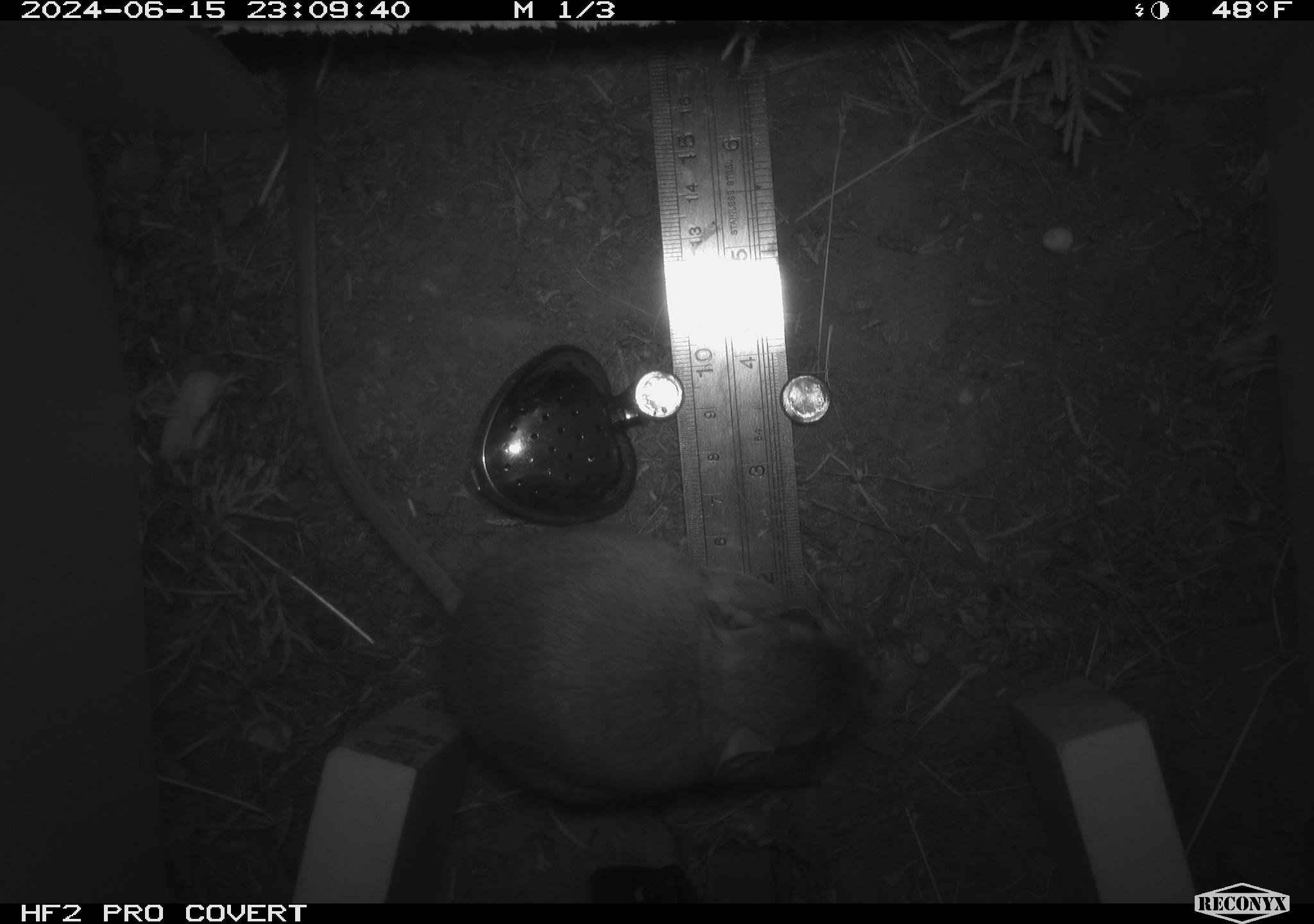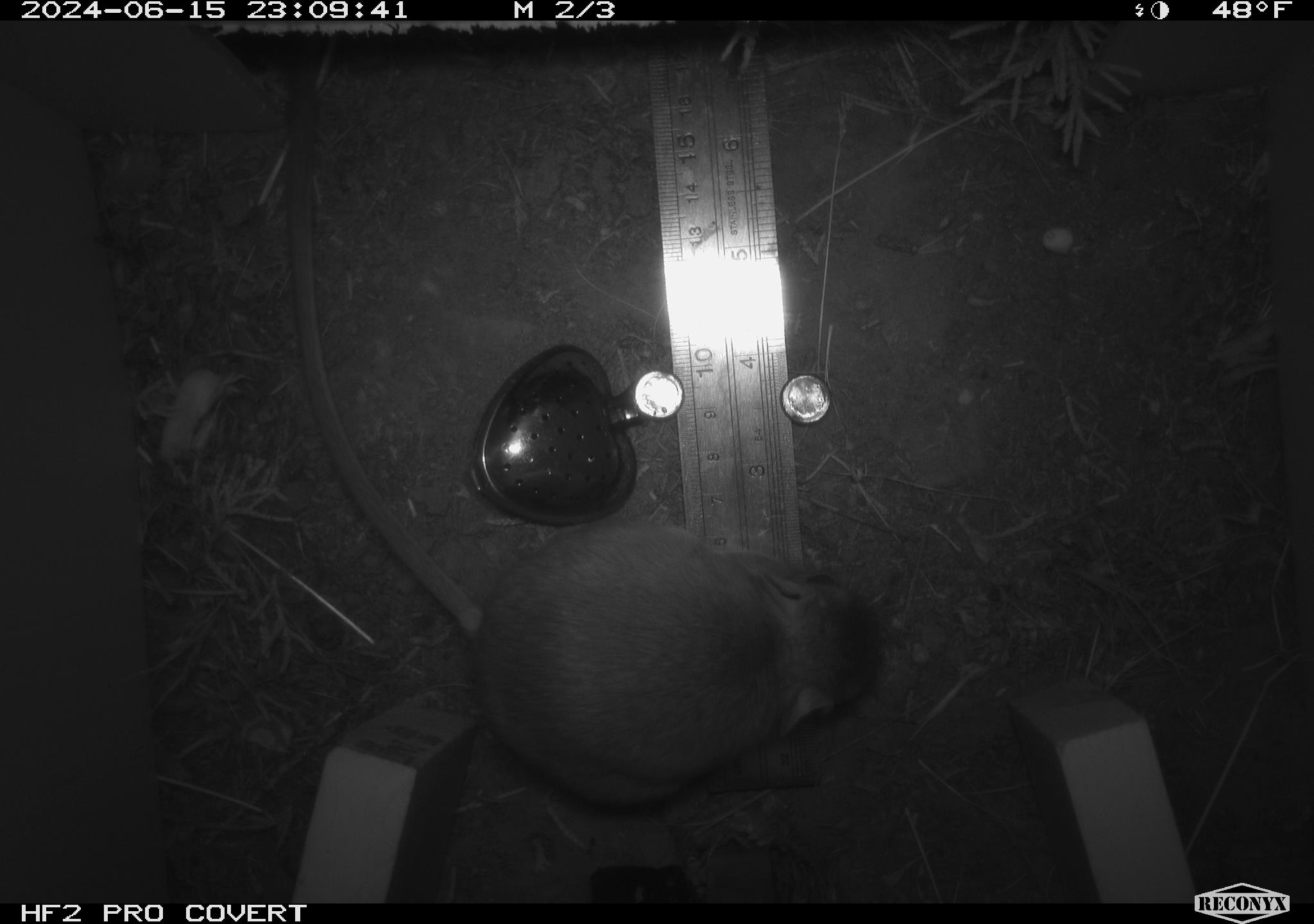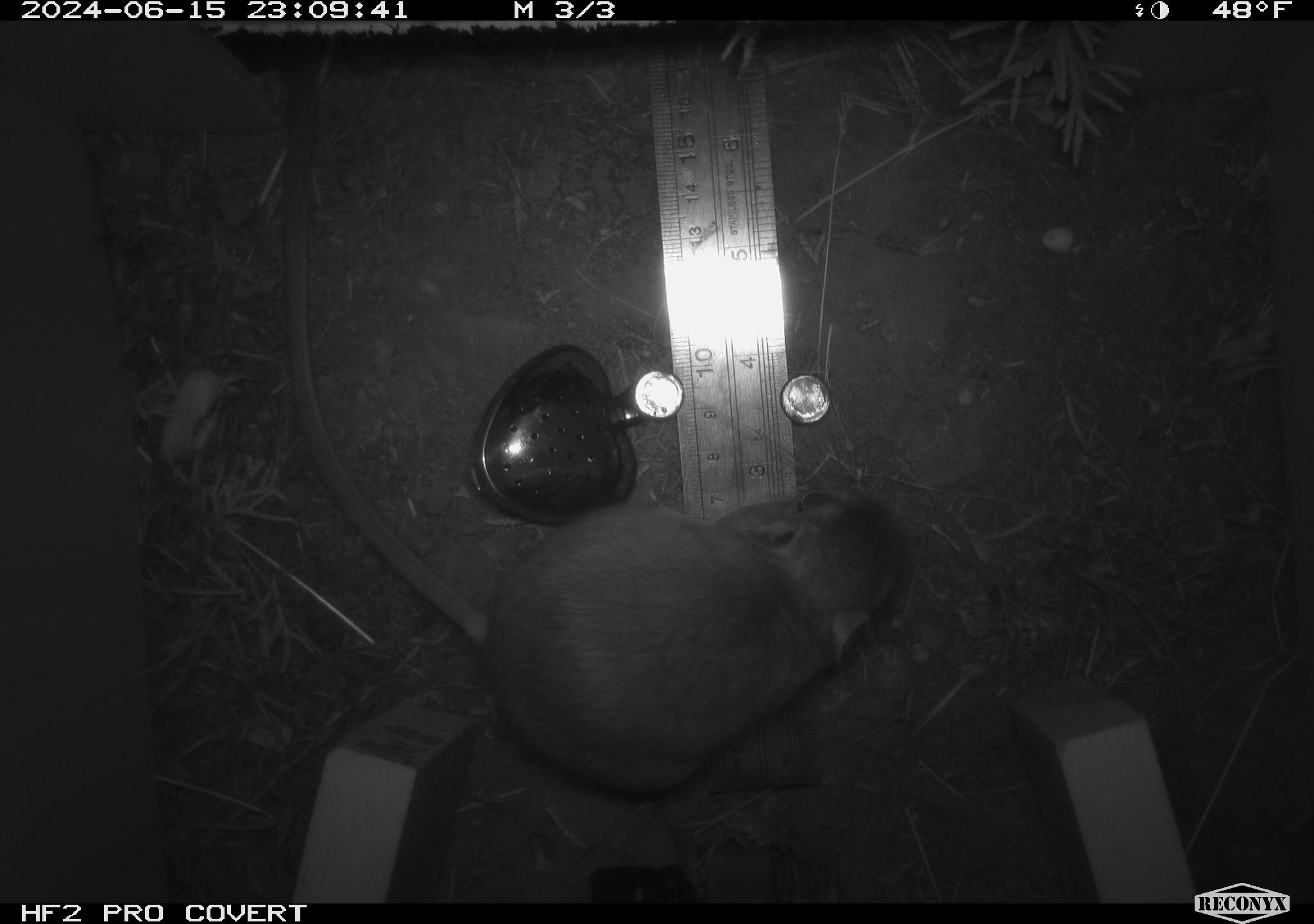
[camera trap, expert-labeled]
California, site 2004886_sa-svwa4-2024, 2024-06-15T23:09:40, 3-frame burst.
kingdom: Animalia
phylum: Chordata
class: Mammalia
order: Rodentia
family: Heteromyidae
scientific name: Heteromyidae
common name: kangaroo rats and pocket mice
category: heteromyidae family